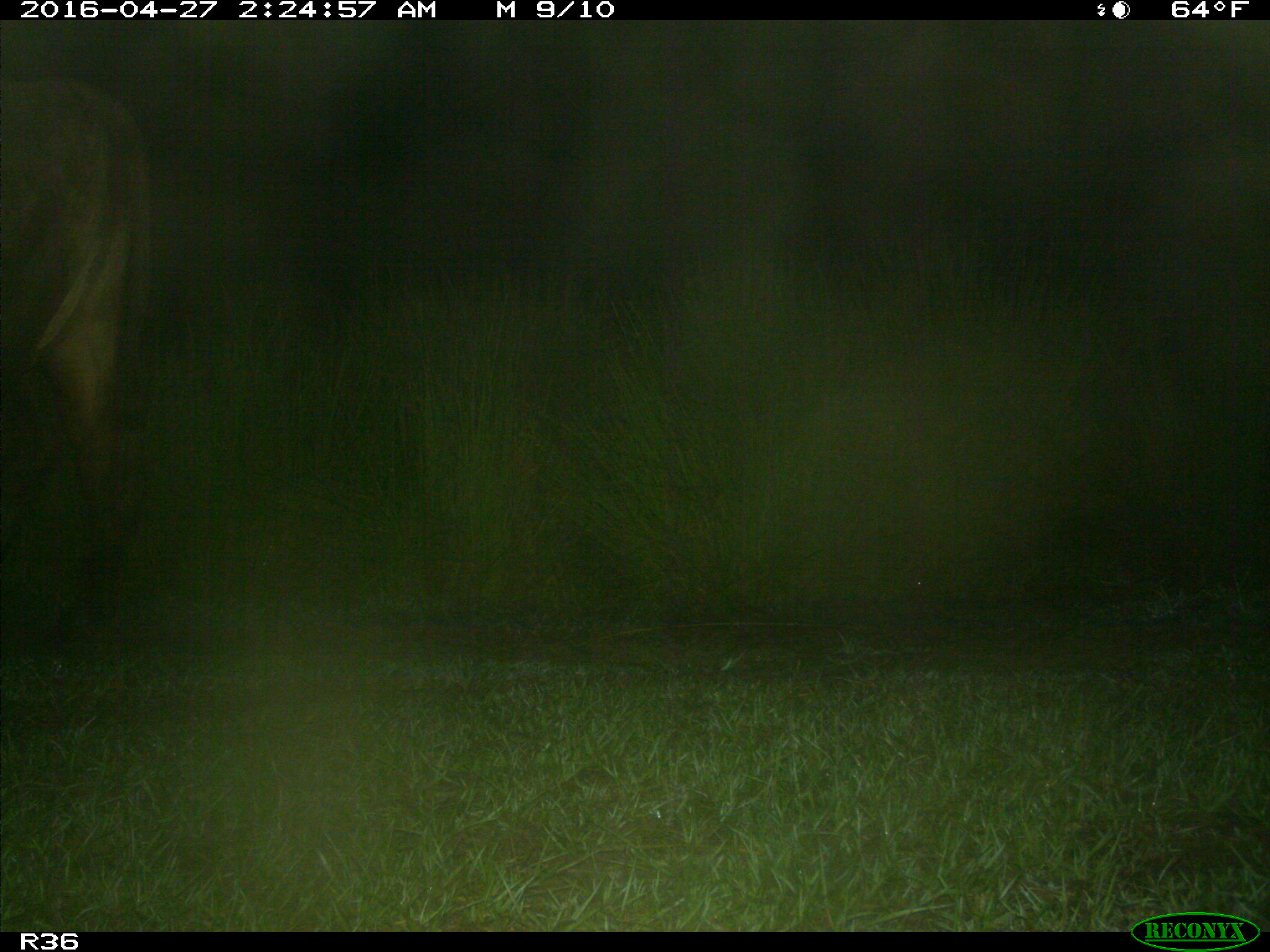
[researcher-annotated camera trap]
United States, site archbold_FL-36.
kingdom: Animalia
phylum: Chordata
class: Mammalia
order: Artiodactyla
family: Bovidae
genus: Bos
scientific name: Bos taurus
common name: domestic cow